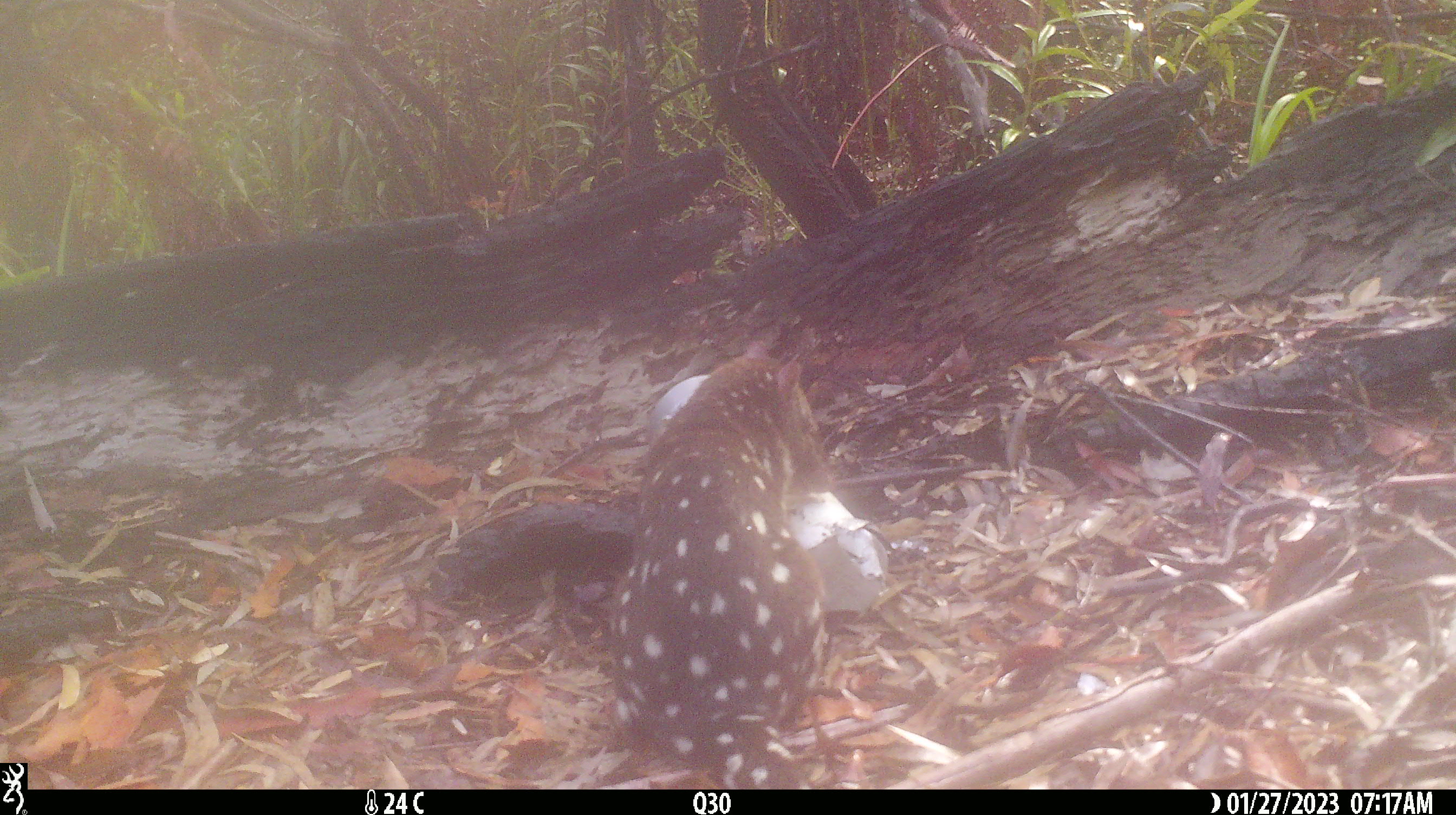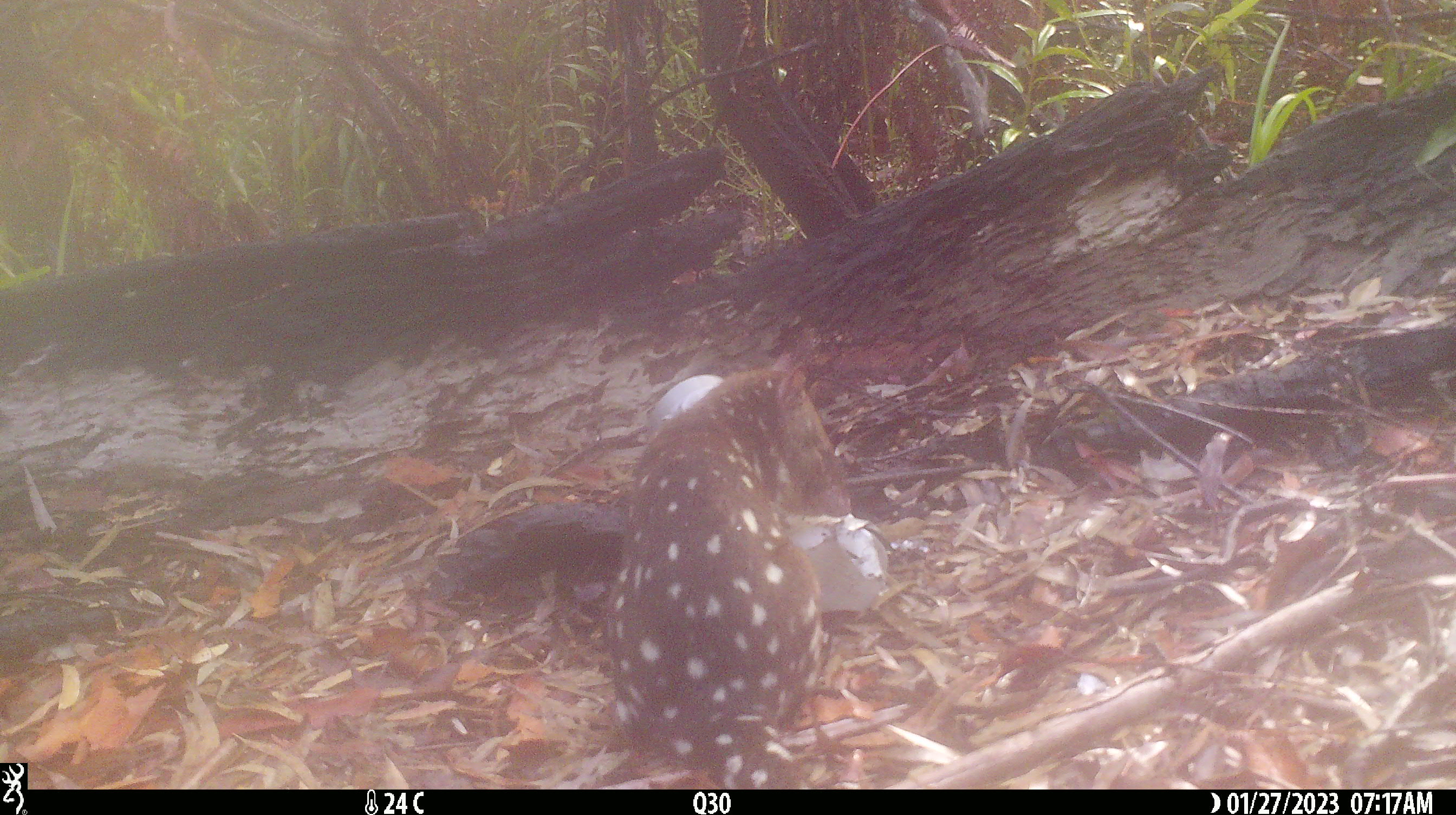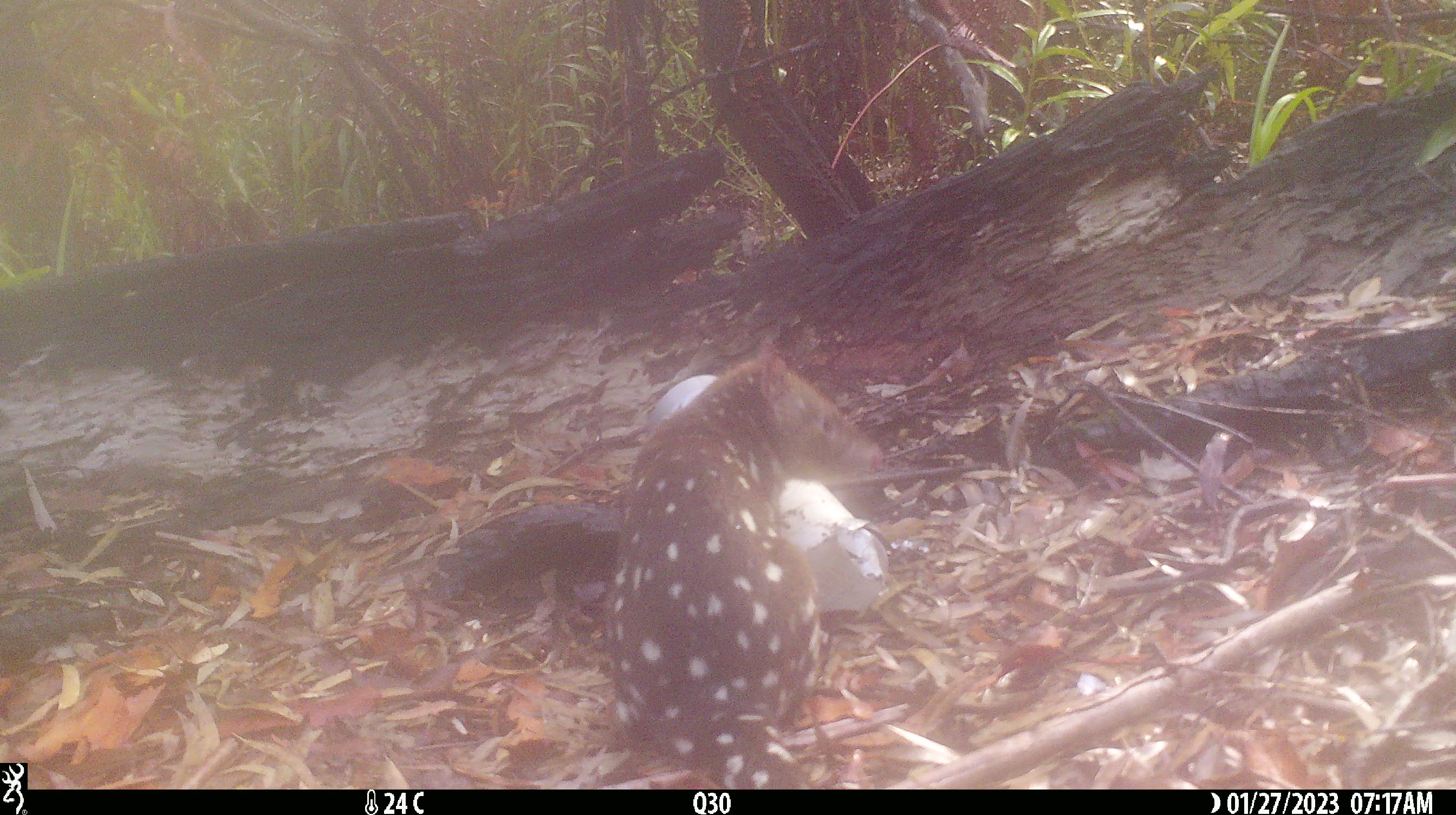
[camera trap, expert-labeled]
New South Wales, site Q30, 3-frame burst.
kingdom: Animalia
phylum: Chordata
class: Mammalia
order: Dasyuromorphia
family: Dasyuridae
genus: Dasyurus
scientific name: Dasyurus maculatus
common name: spotted-tailed quoll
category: quoll